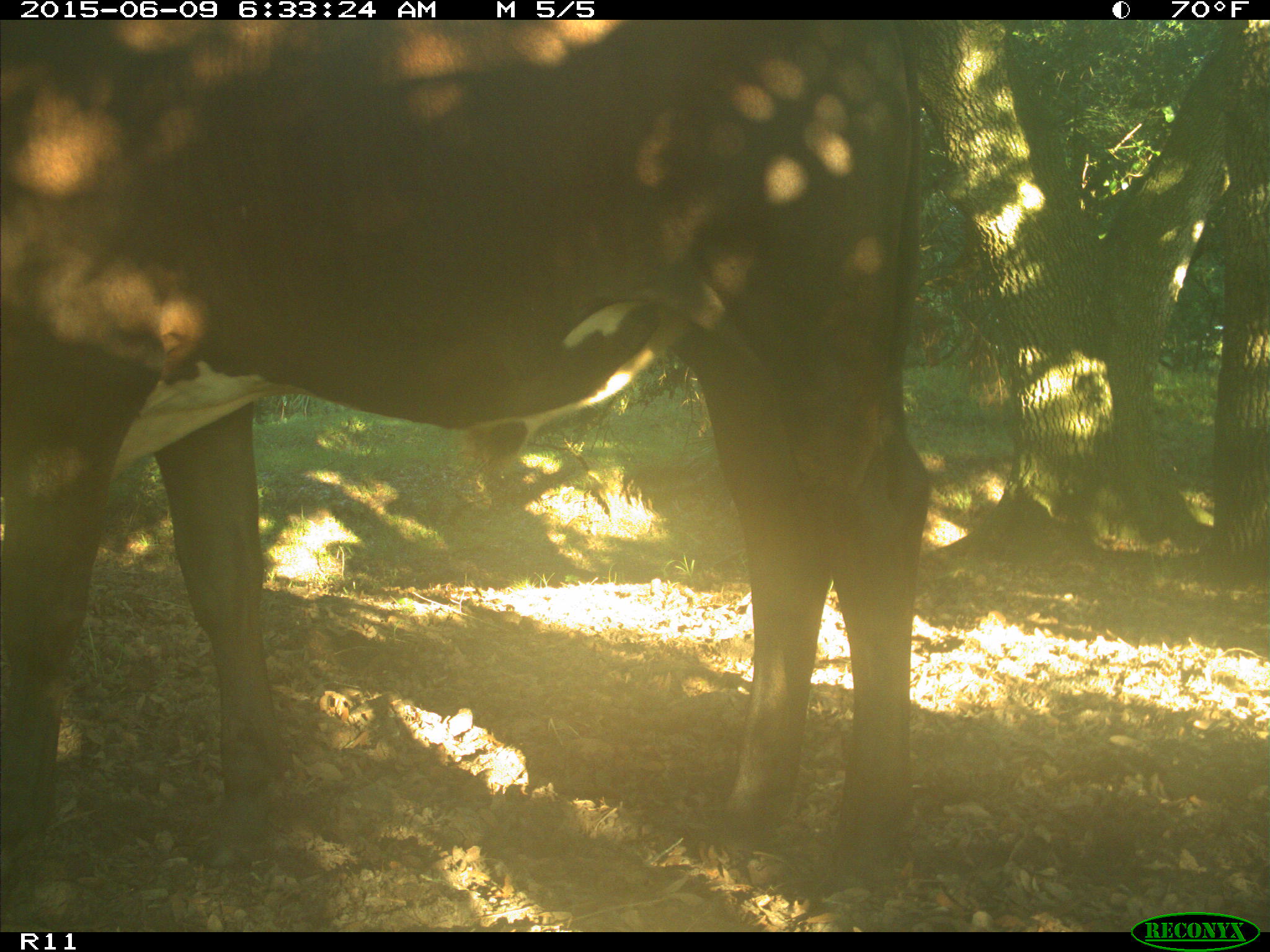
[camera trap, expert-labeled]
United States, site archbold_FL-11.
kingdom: Animalia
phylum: Chordata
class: Mammalia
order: Artiodactyla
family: Bovidae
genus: Bos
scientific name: Bos taurus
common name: domestic cow